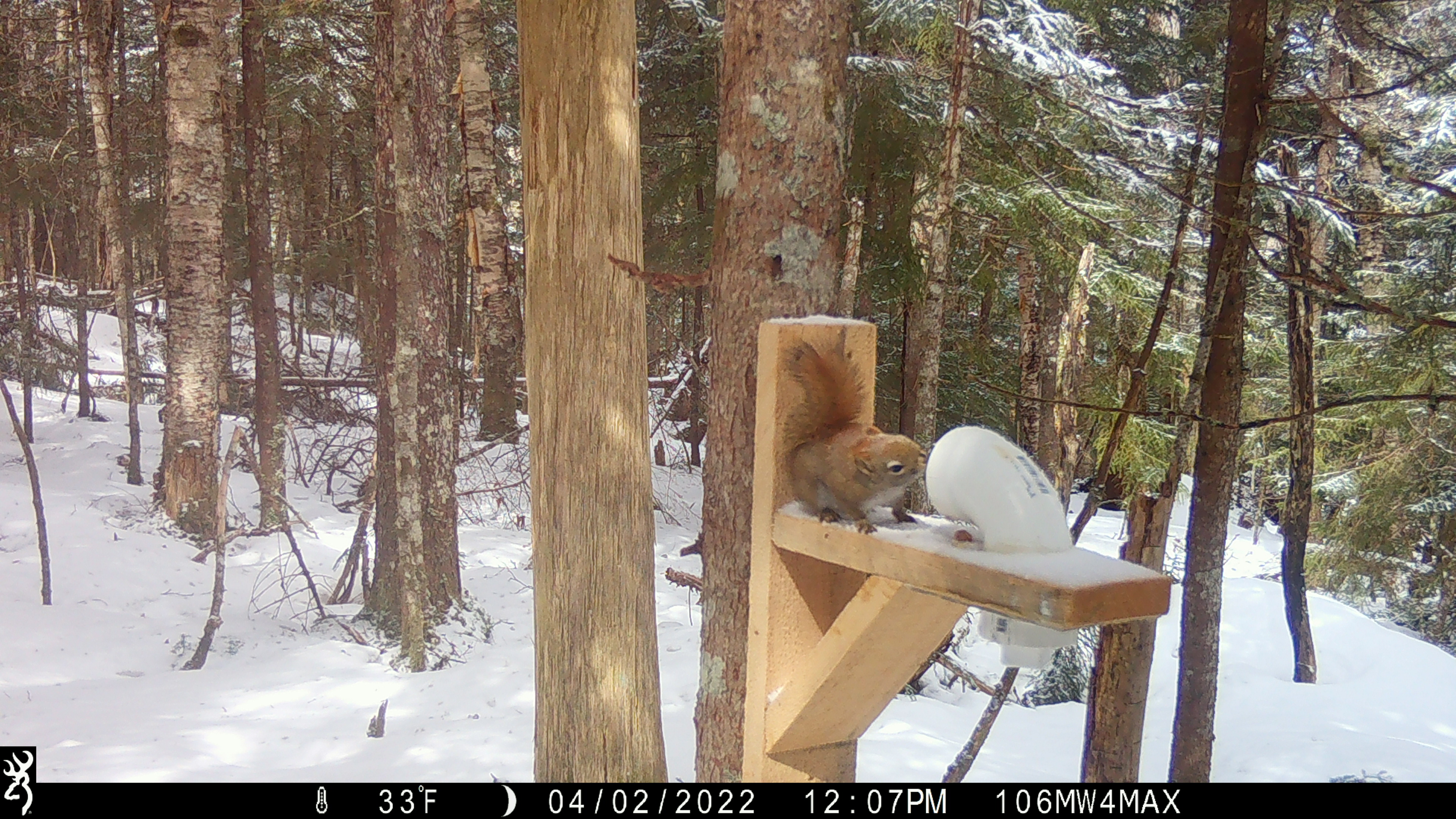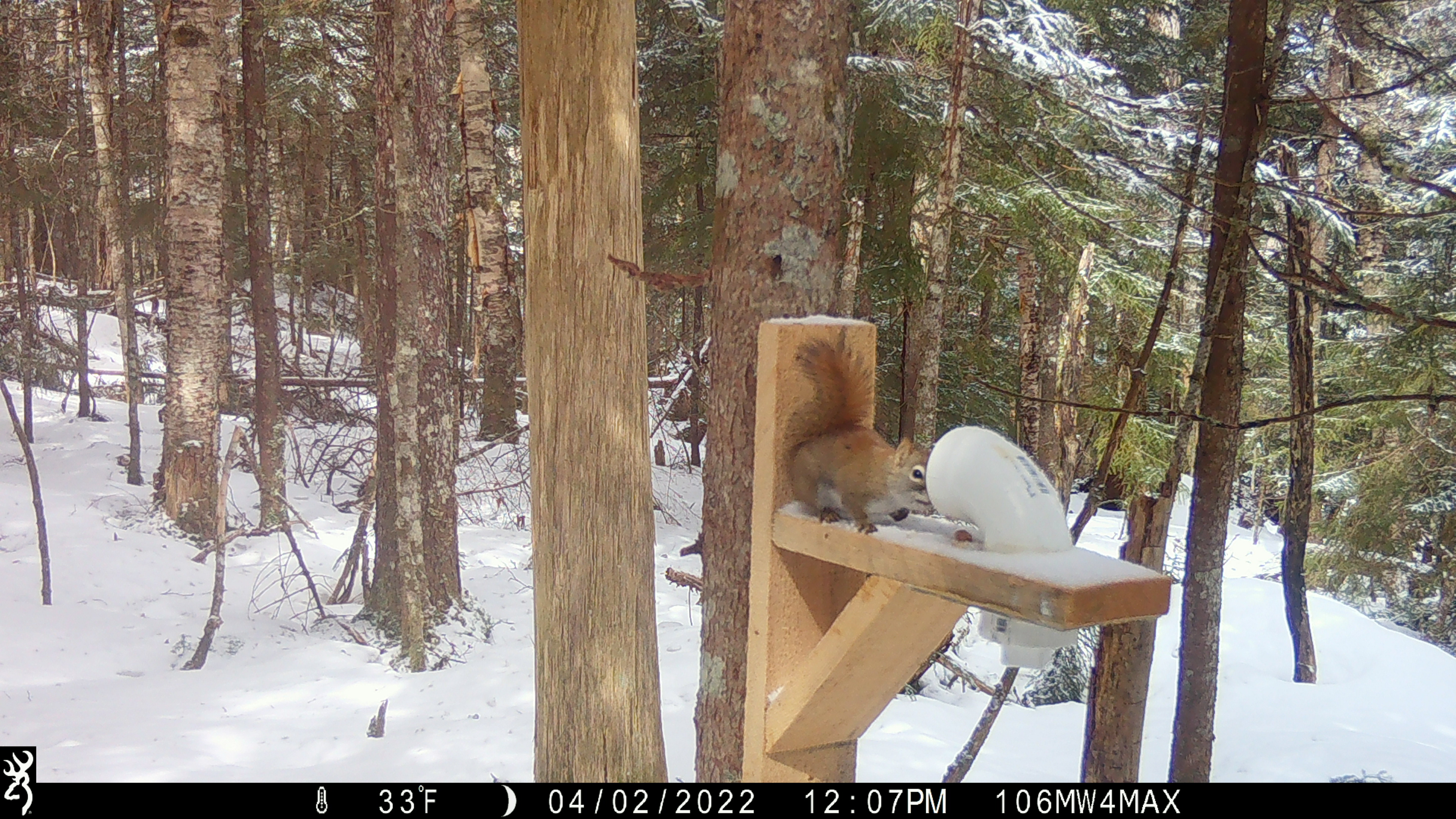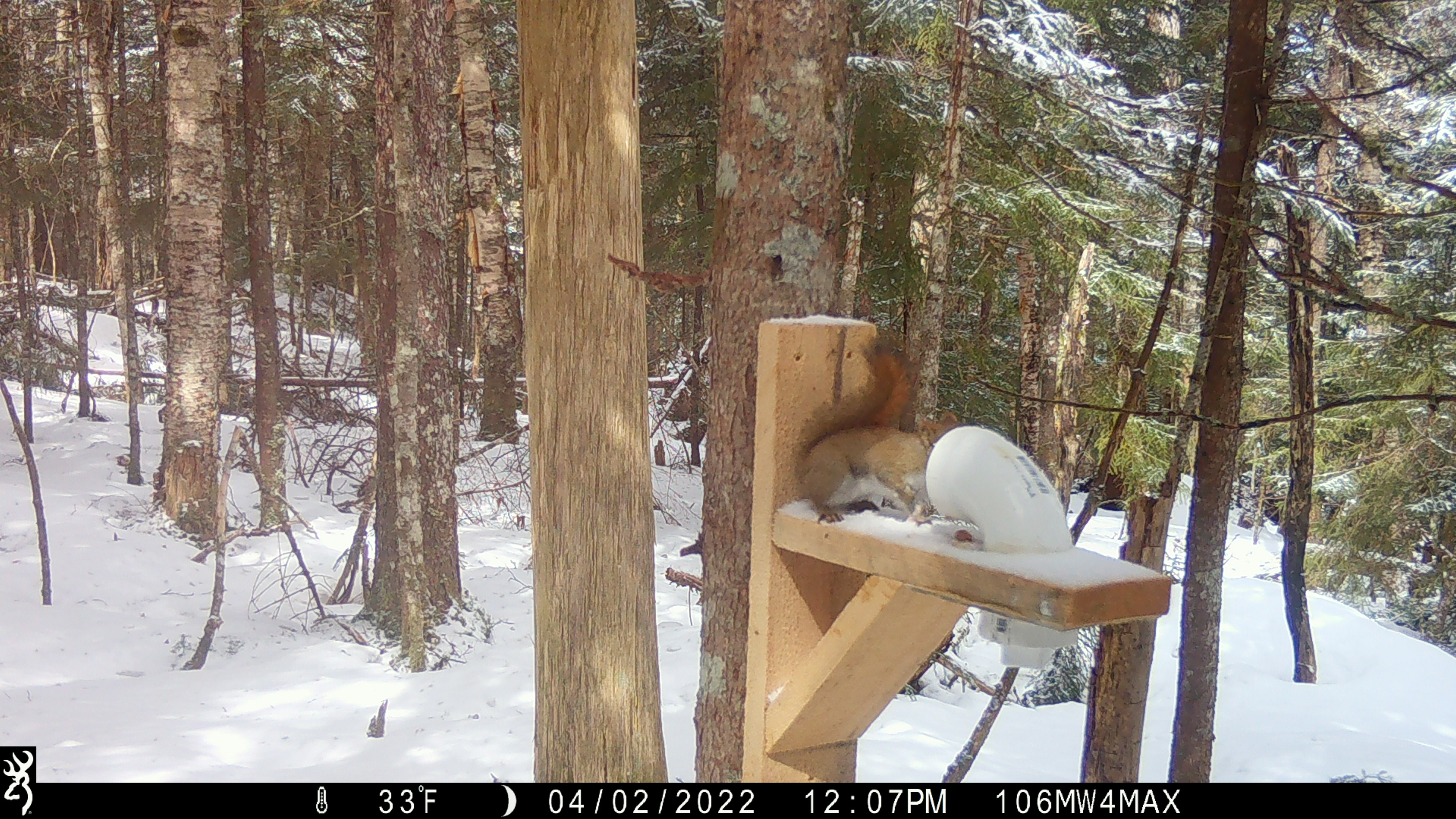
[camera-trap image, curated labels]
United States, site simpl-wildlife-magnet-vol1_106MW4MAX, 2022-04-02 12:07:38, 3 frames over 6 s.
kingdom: Animalia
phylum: Chordata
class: Mammalia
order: Rodentia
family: Sciuridae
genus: Tamiasciurus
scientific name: Tamiasciurus hudsonicus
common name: red squirrel